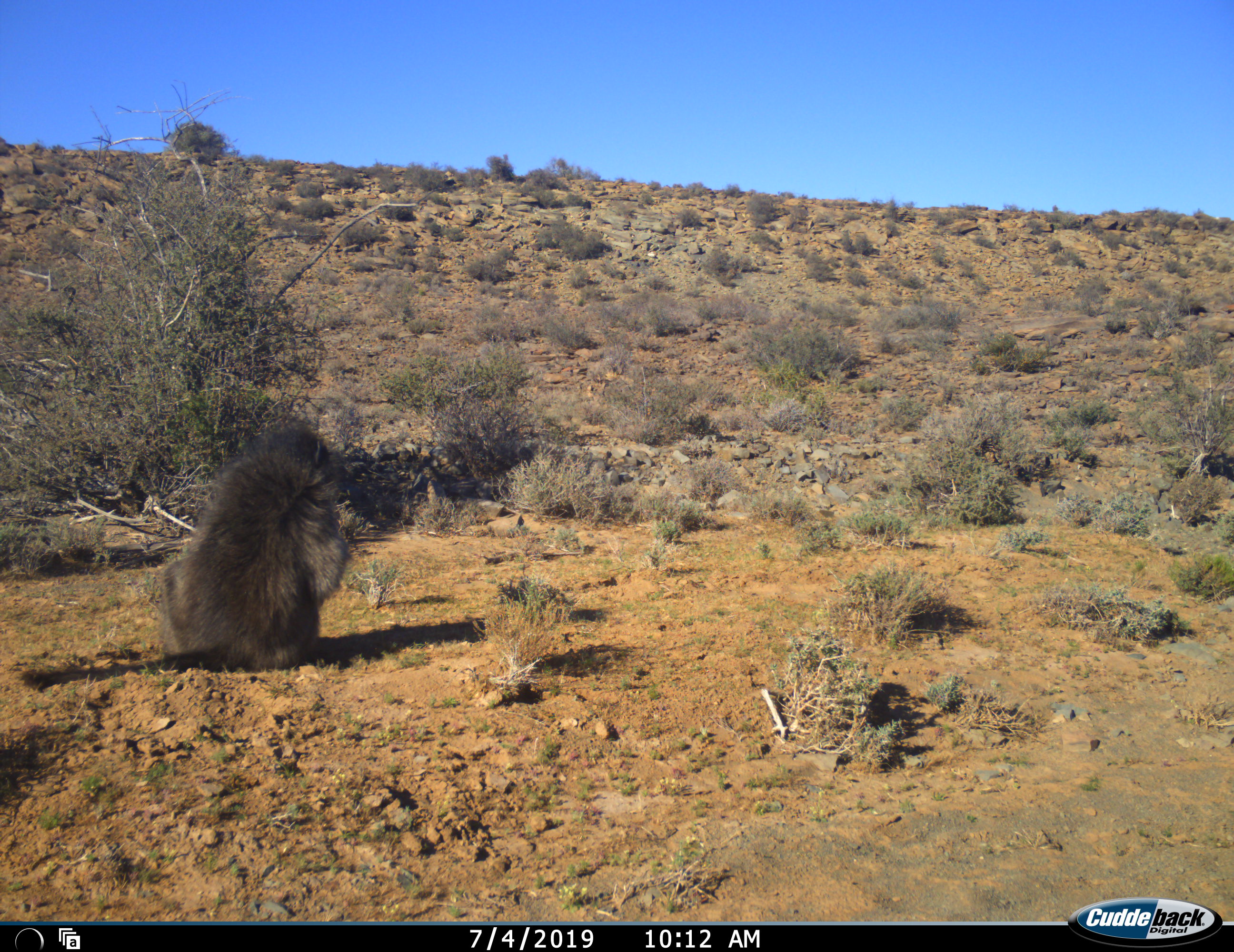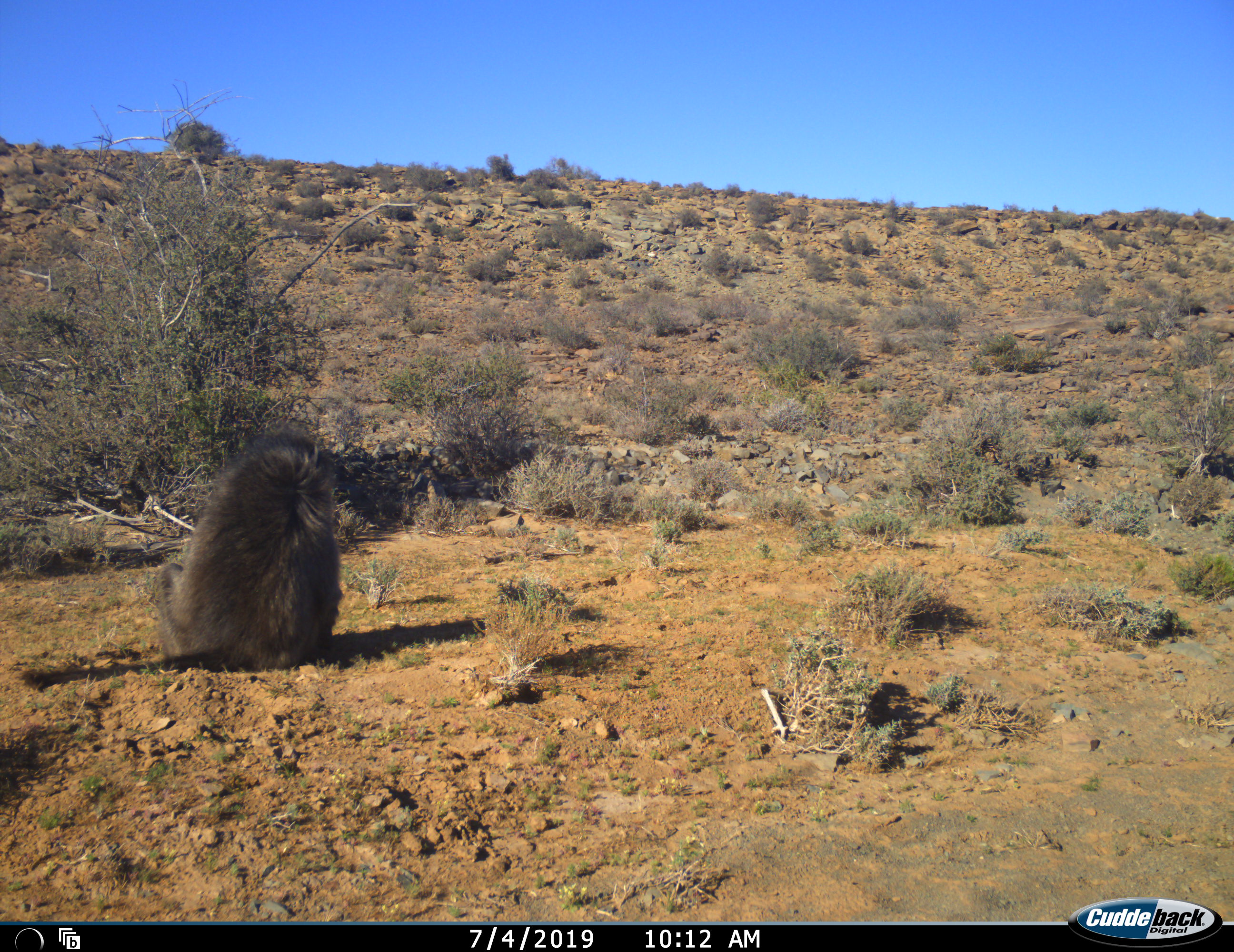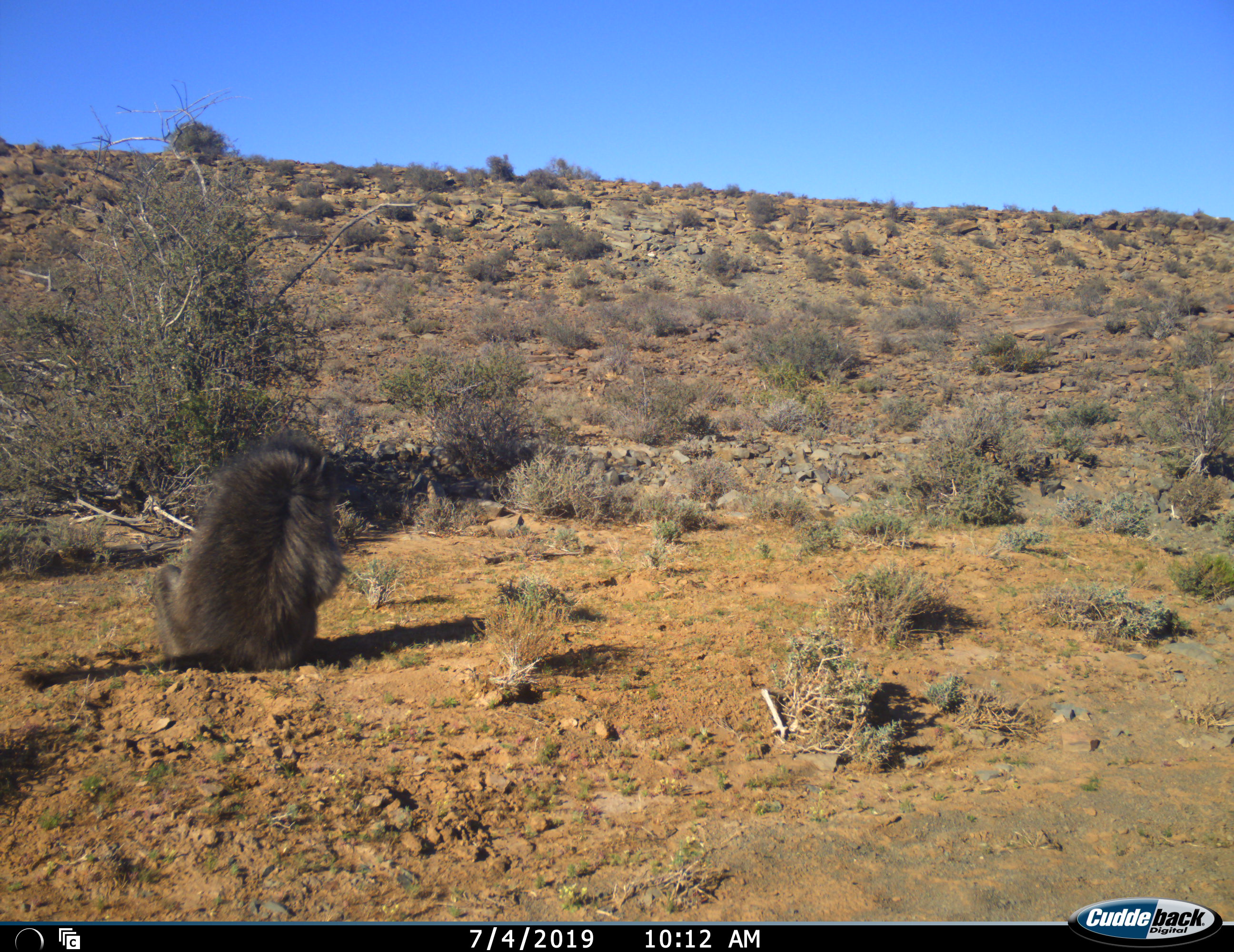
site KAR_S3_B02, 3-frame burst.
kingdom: Animalia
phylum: Chordata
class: Mammalia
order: Primates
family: Cercopithecidae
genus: Papio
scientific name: Papio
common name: baboon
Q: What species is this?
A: Baboon (Papio).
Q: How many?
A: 1.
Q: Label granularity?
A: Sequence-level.